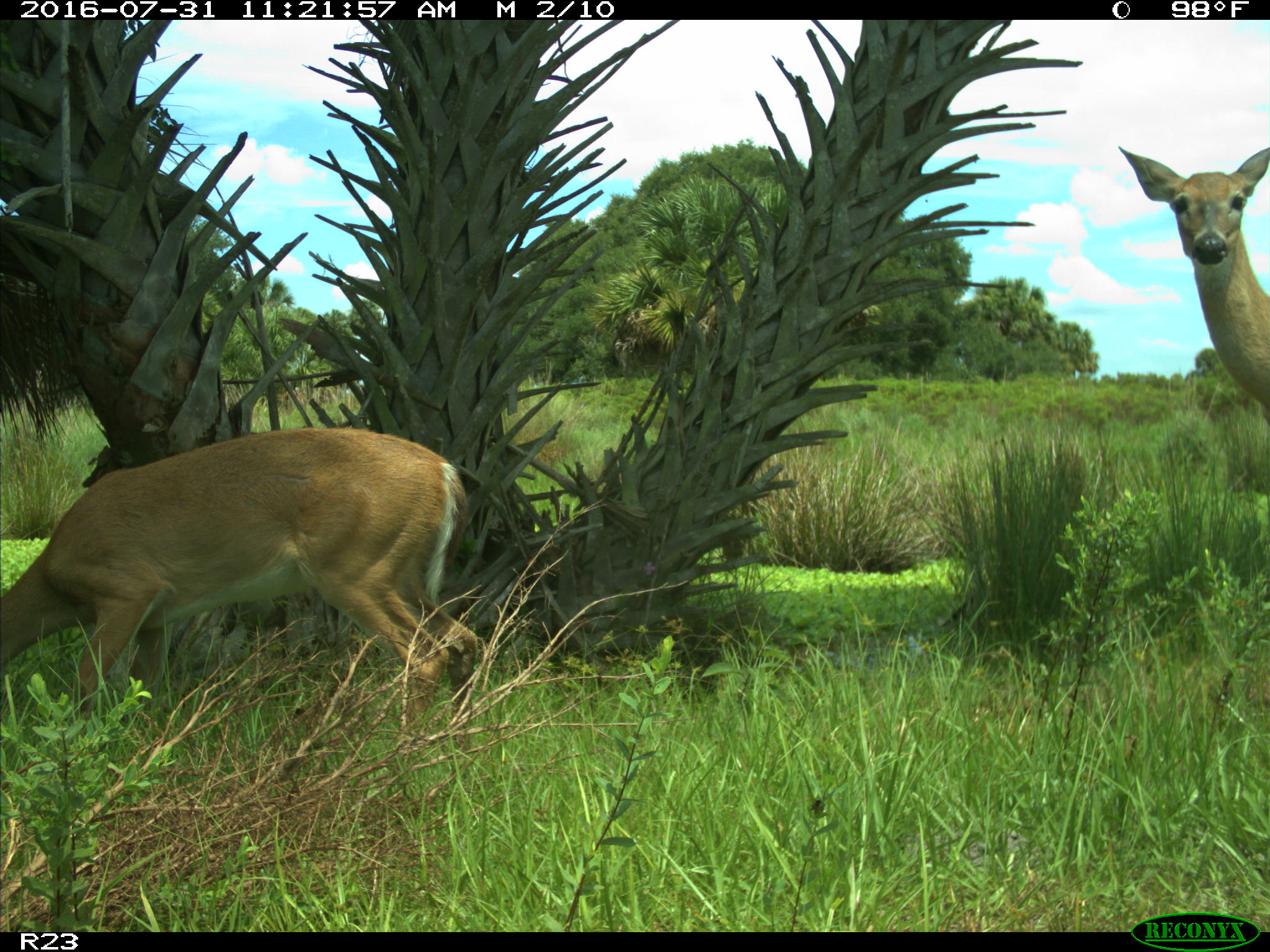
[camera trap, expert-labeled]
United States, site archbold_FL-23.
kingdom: Animalia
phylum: Chordata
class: Mammalia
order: Artiodactyla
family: Cervidae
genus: Odocoileus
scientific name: Odocoileus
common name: deer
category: unidentified deer